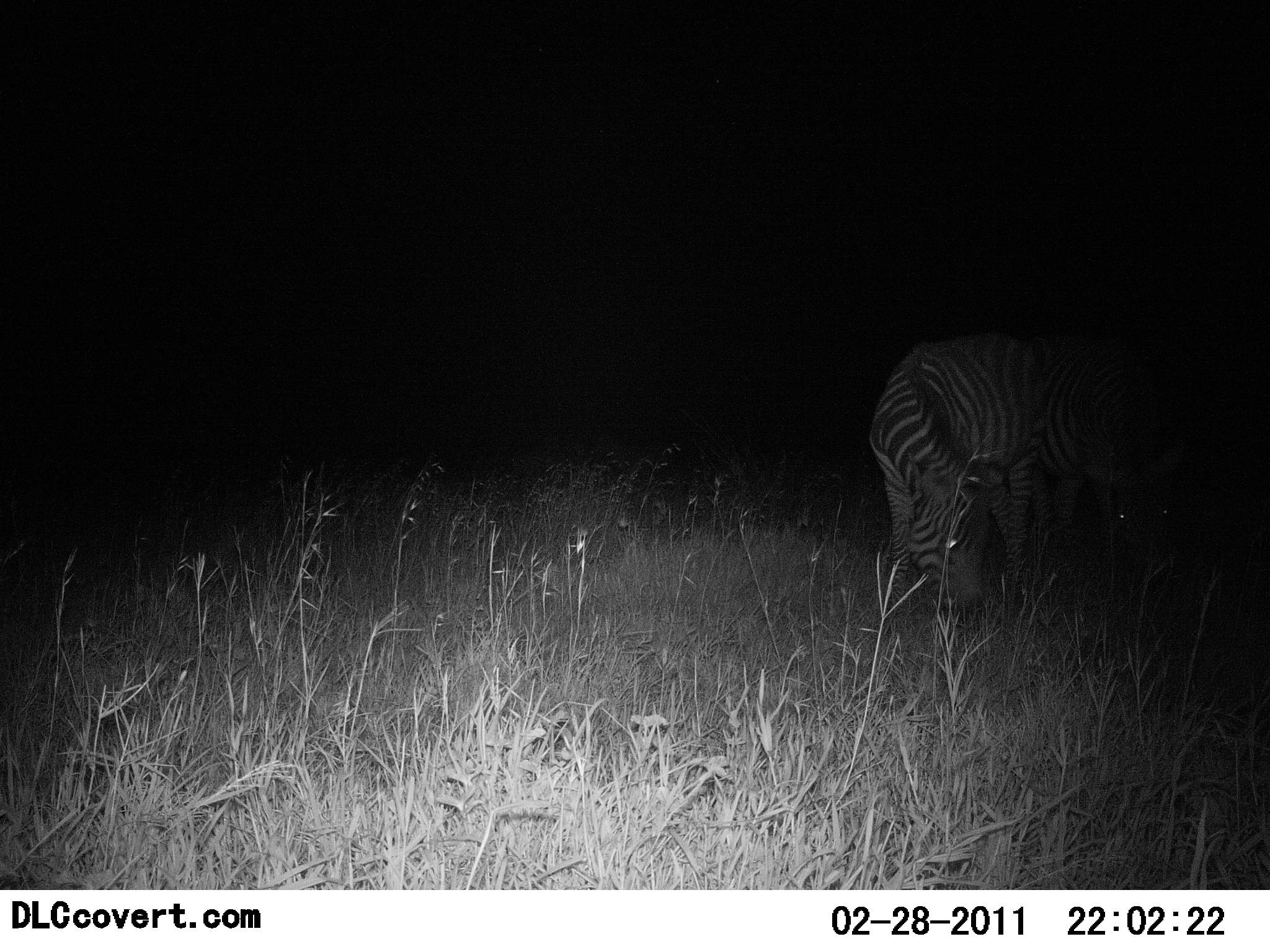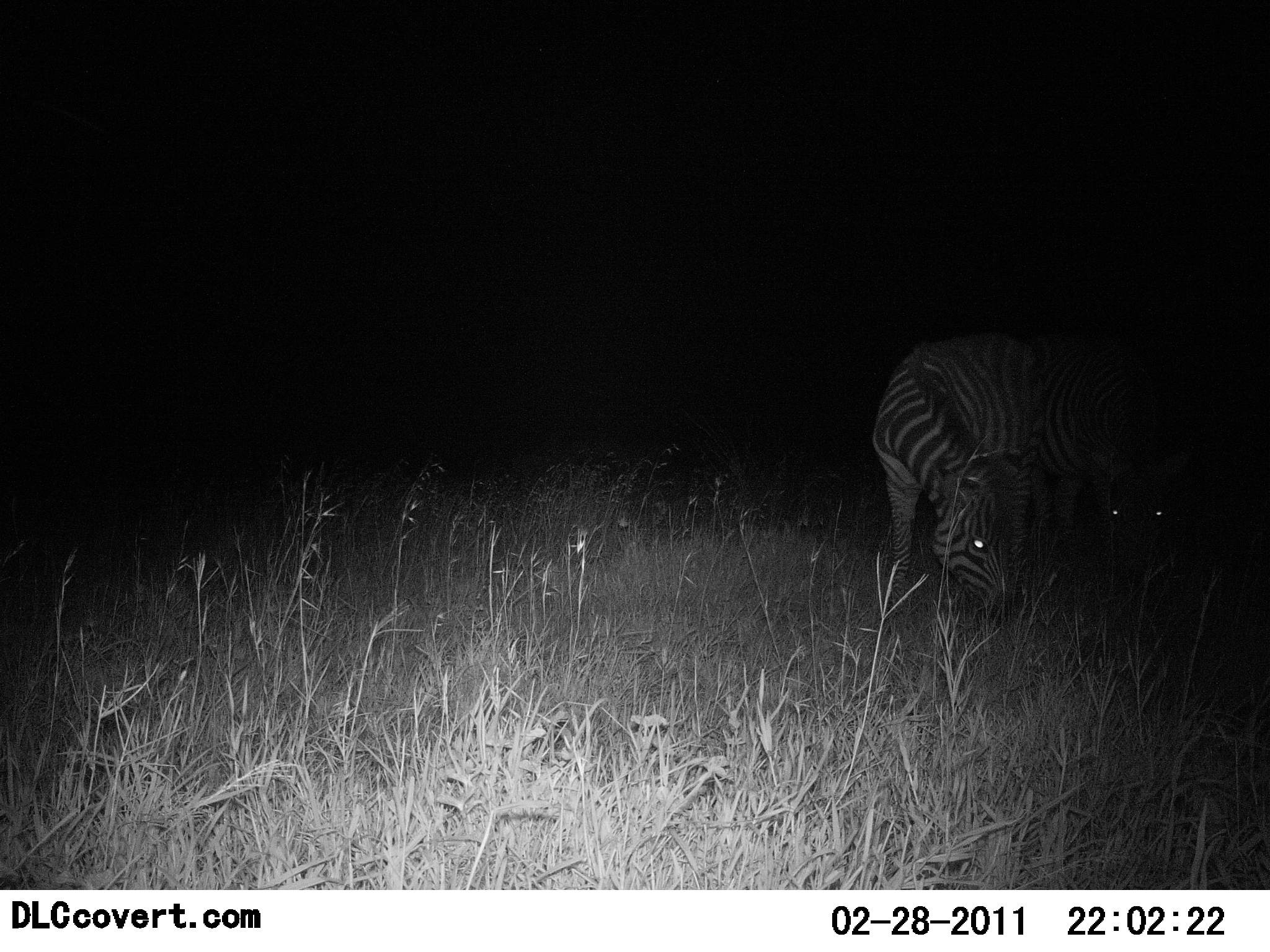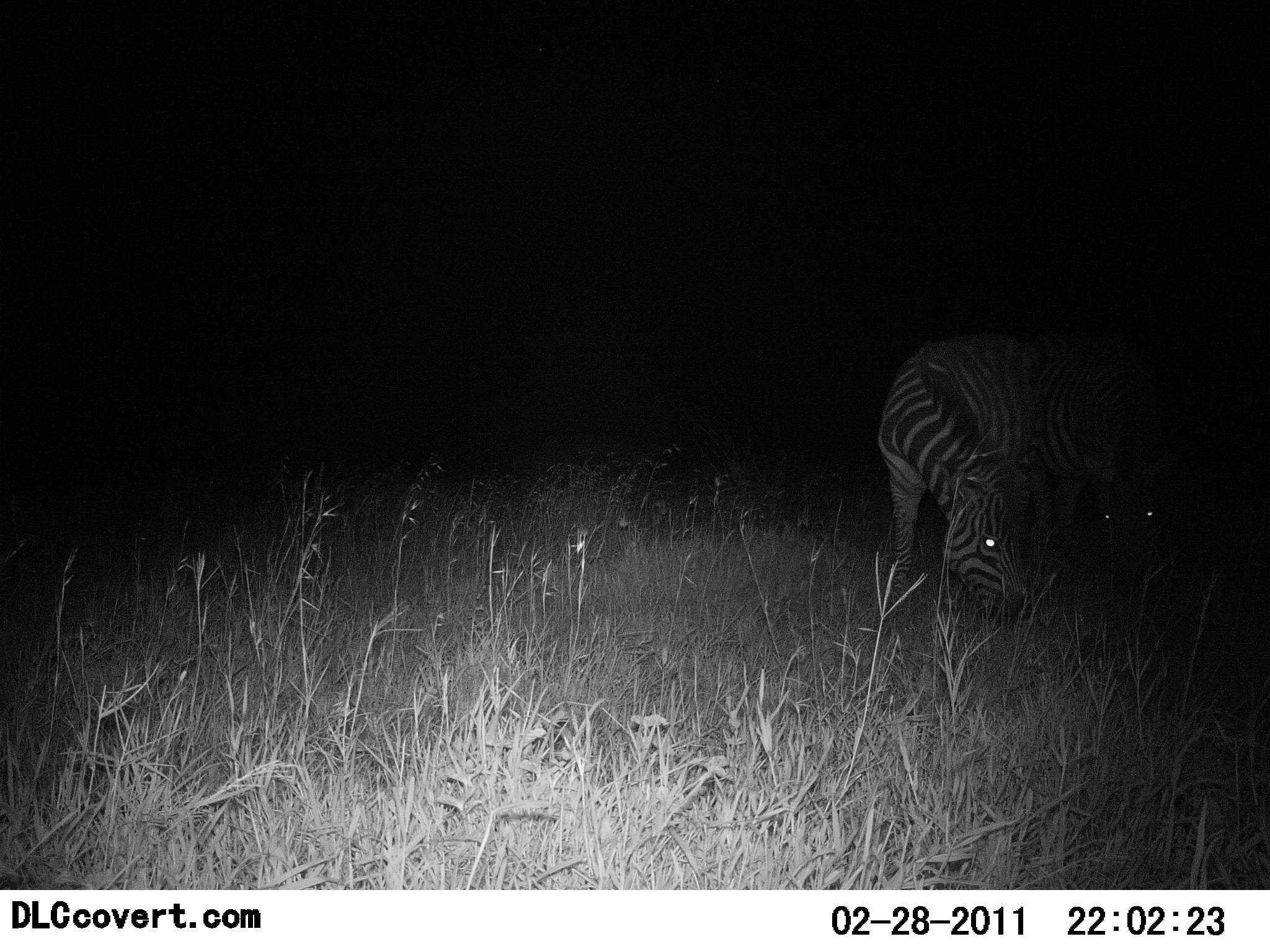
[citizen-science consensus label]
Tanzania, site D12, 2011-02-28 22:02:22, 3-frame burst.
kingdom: Animalia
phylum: Chordata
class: Mammalia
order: Perissodactyla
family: Equidae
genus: Equus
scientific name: Equus quagga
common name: plains zebra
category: zebra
Zebra (plains zebra) (Equus quagga), count 2. Behavior (volunteer vote fractions): standing 25%, resting 0%, moving 0%, interacting 0%. Young present (vote fraction): 0%. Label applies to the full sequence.